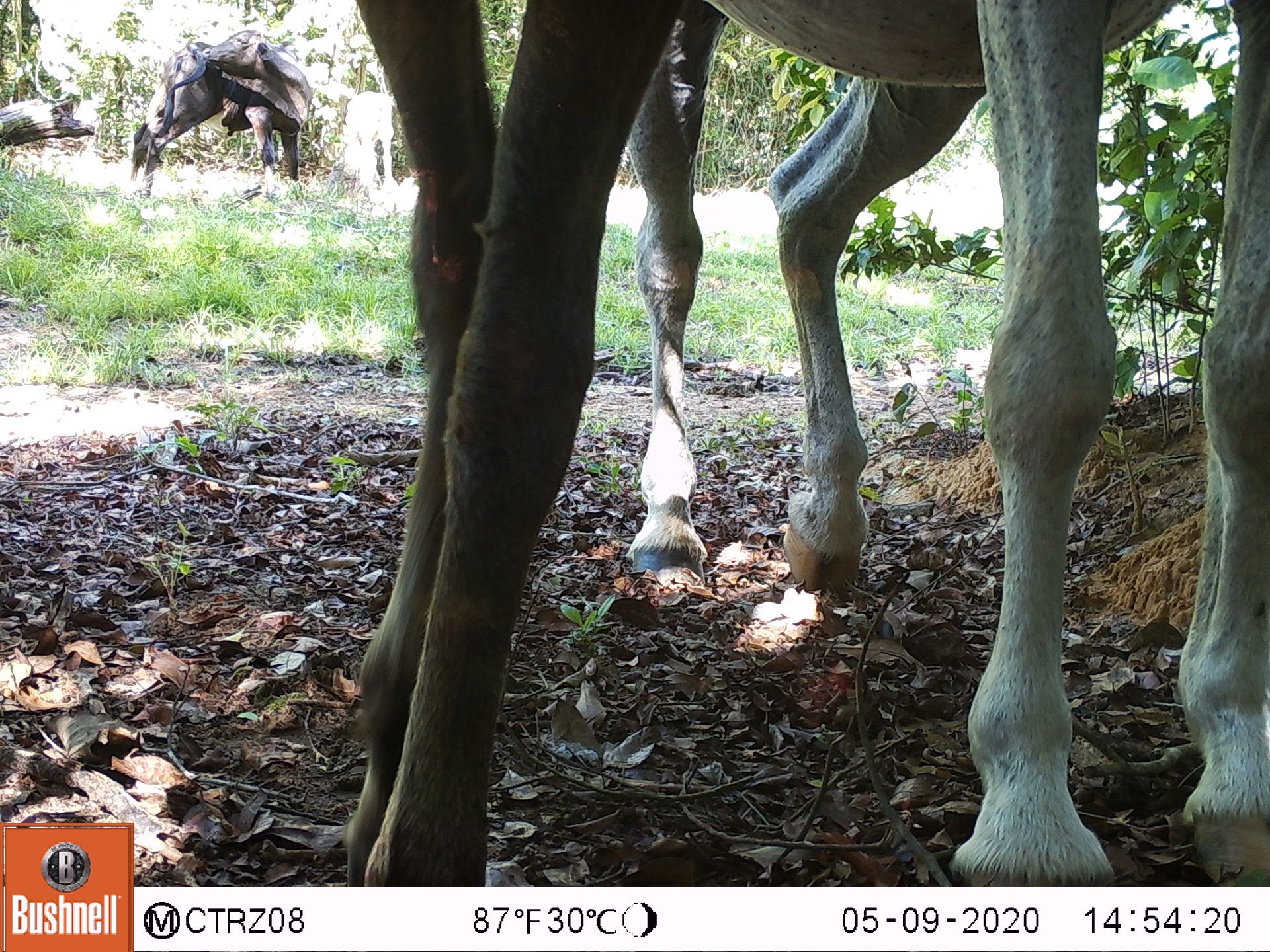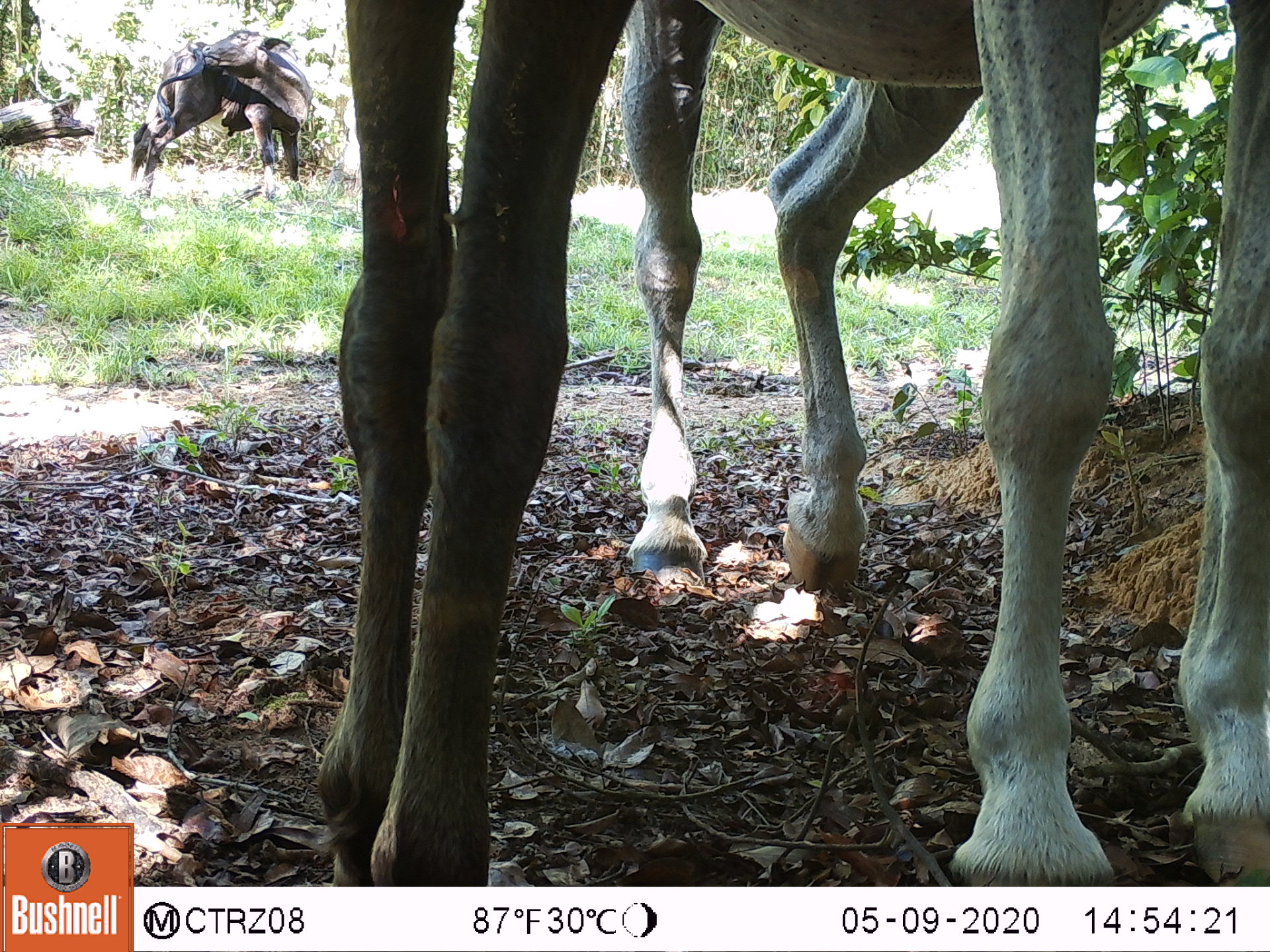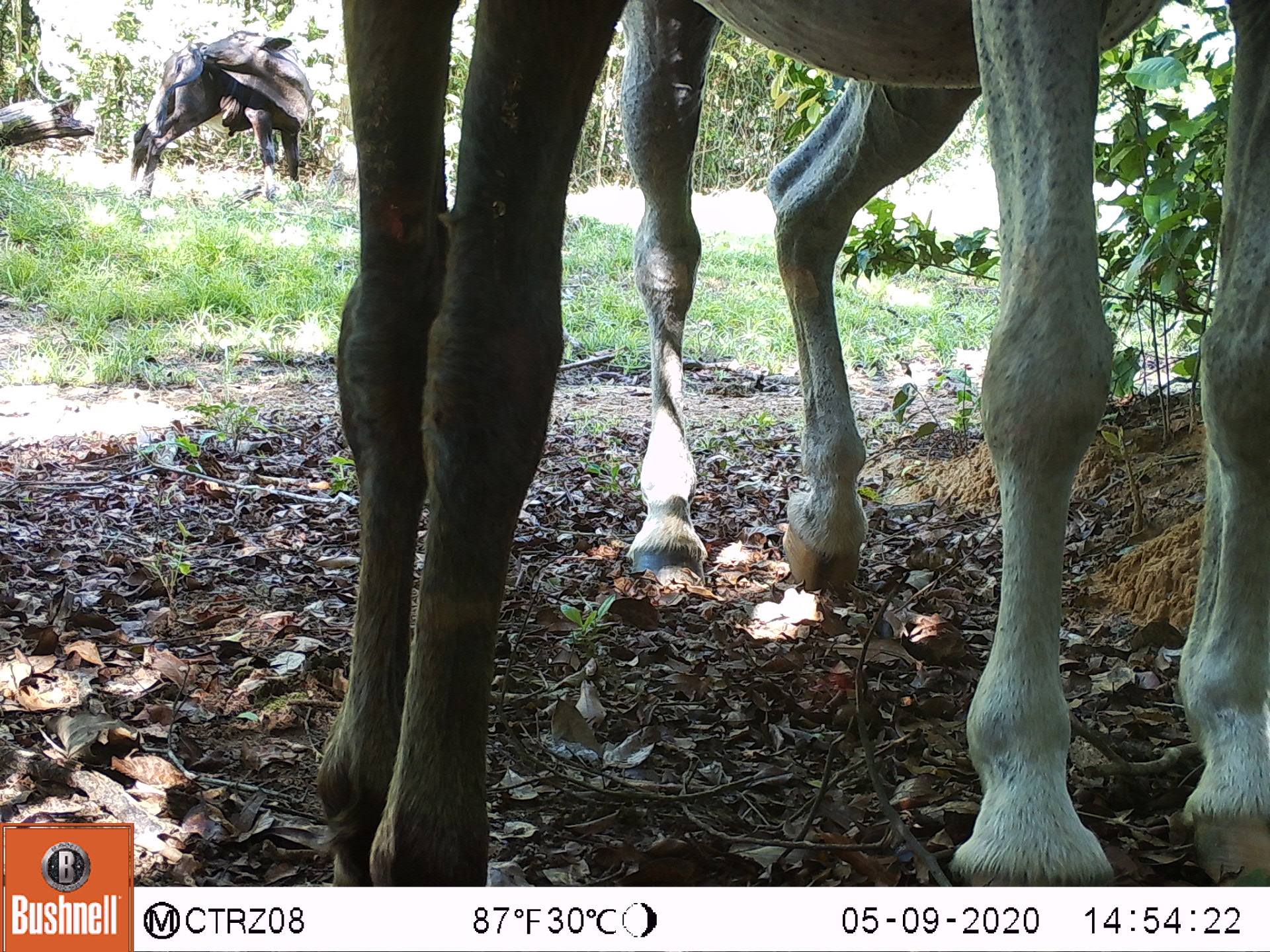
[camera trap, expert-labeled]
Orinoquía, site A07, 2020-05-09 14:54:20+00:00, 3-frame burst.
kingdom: Animalia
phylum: Chordata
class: Mammalia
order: Perissodactyla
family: Equidae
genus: Equus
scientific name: Equus caballus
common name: domestic horse